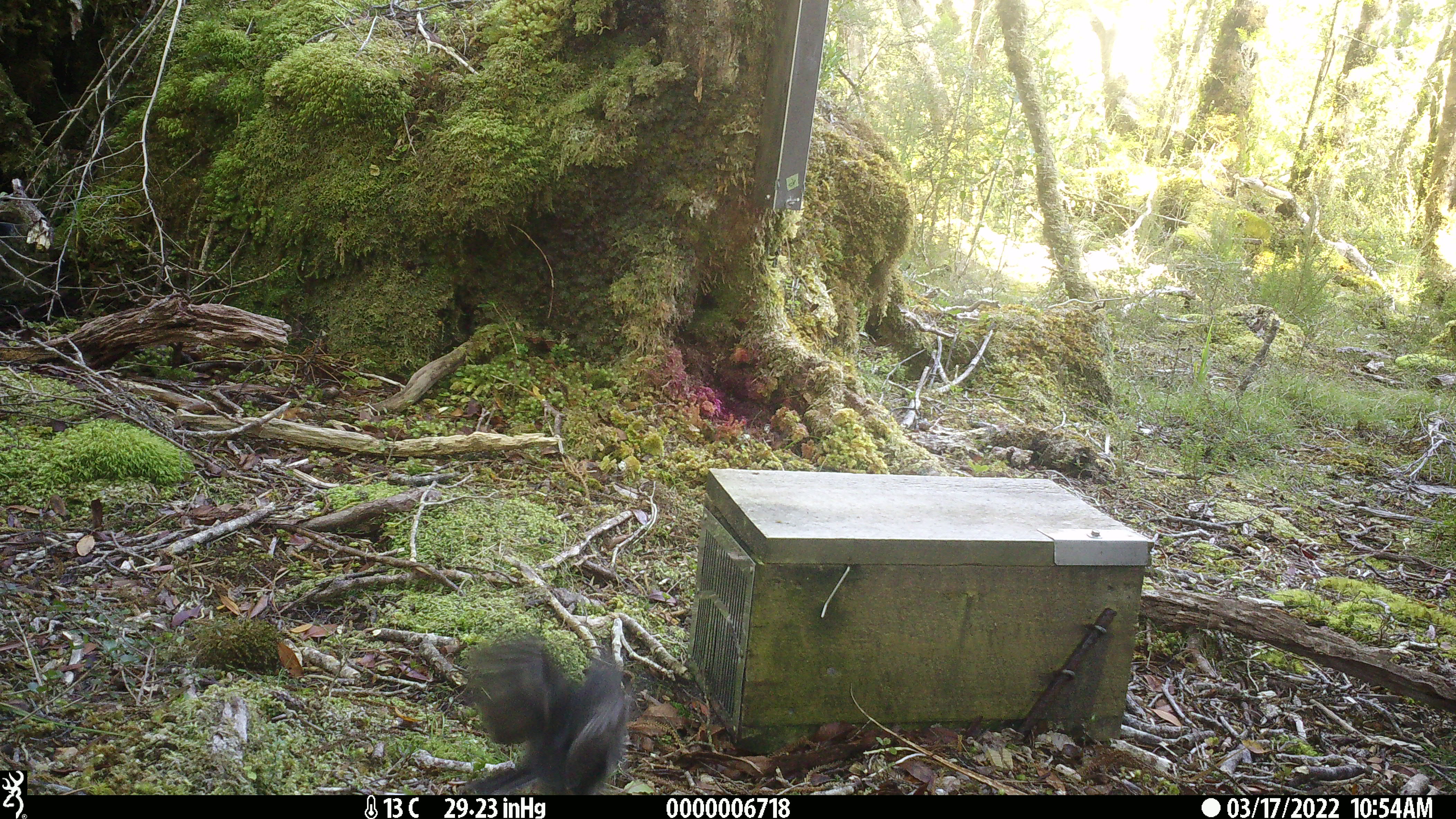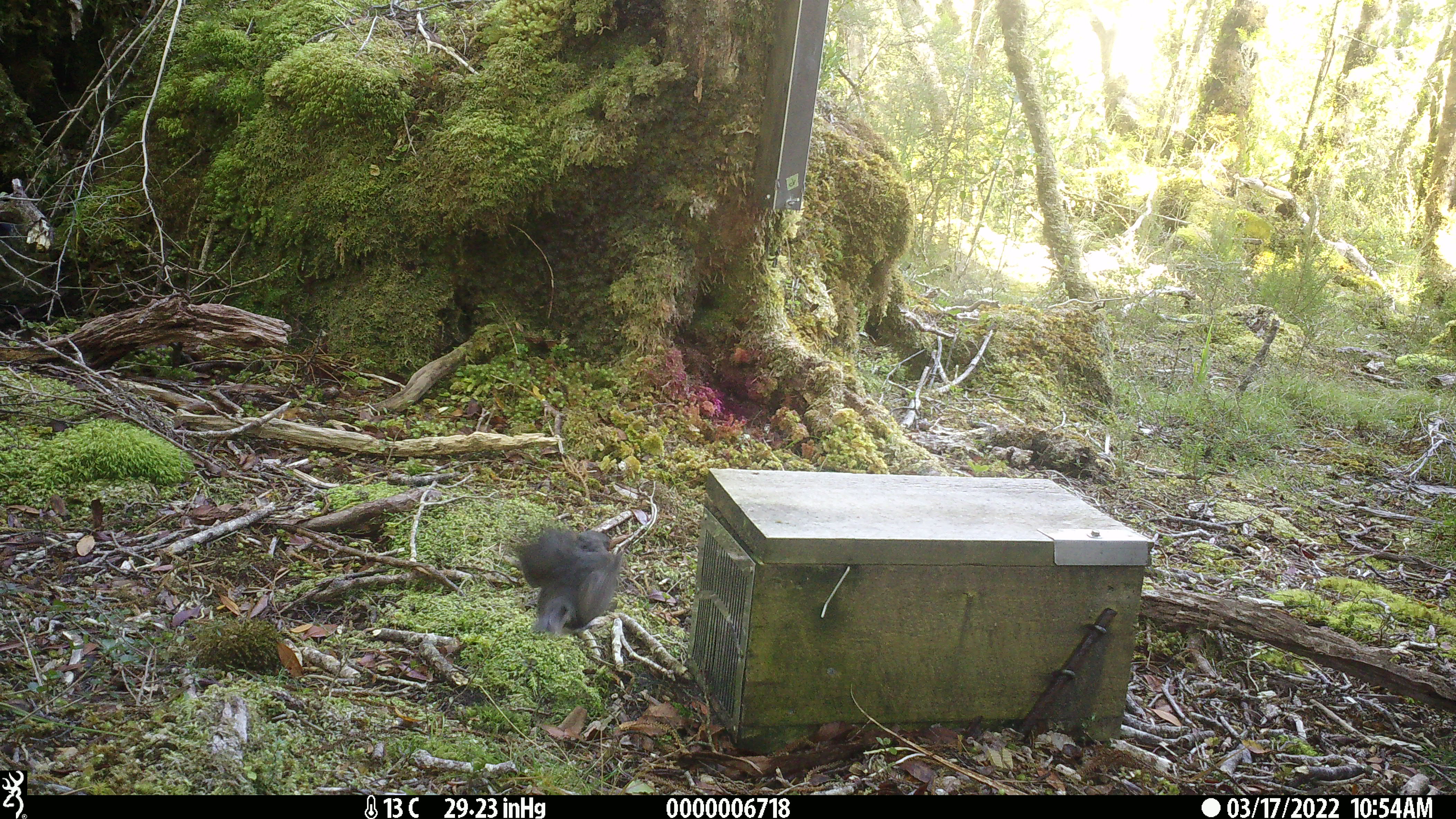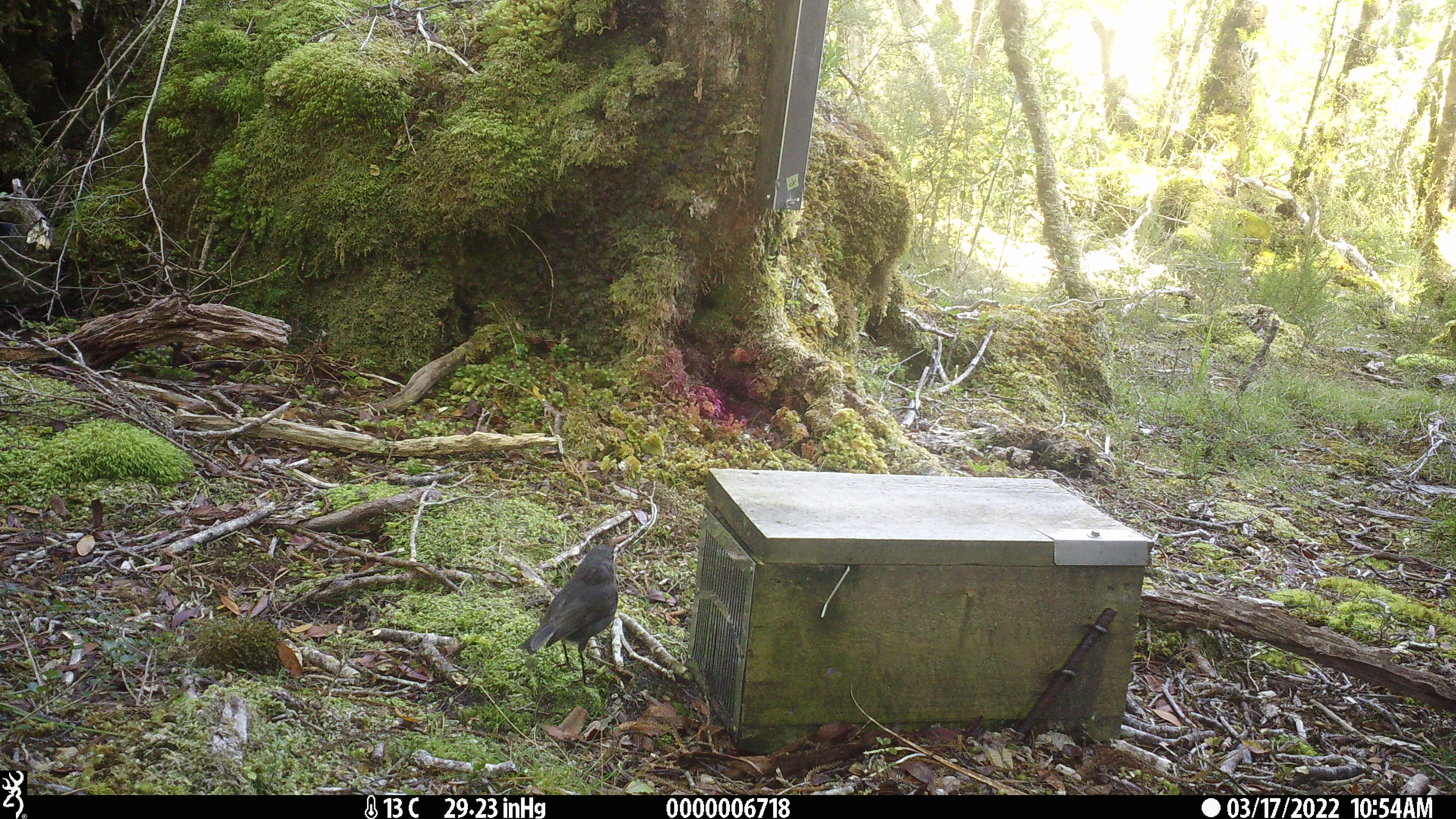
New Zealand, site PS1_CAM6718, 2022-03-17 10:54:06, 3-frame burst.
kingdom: Animalia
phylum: Chordata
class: Aves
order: Passeriformes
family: Petroicidae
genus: Petroica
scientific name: Petroica australis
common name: new zealand robin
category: robin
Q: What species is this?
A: Robin (new zealand robin) (Petroica australis).